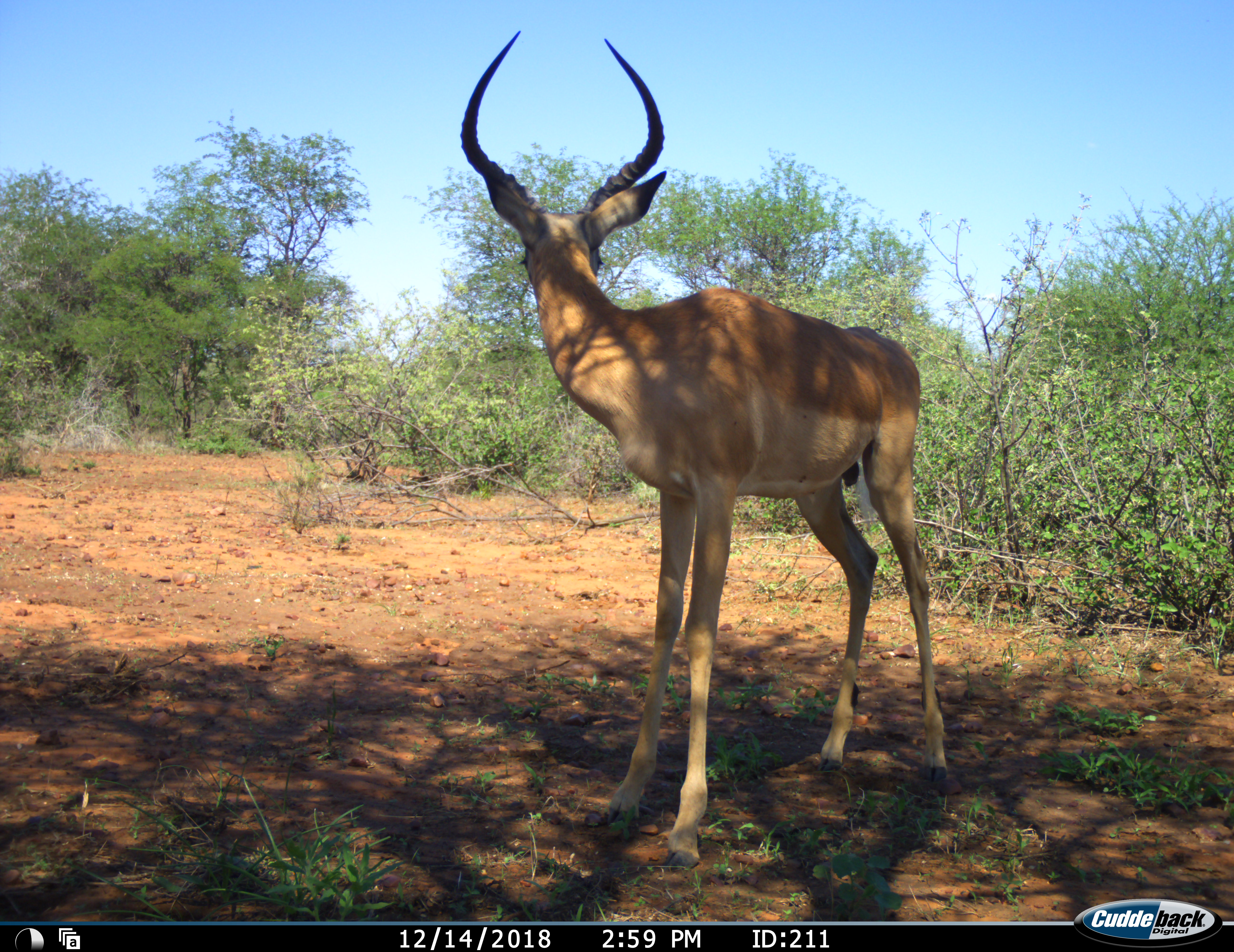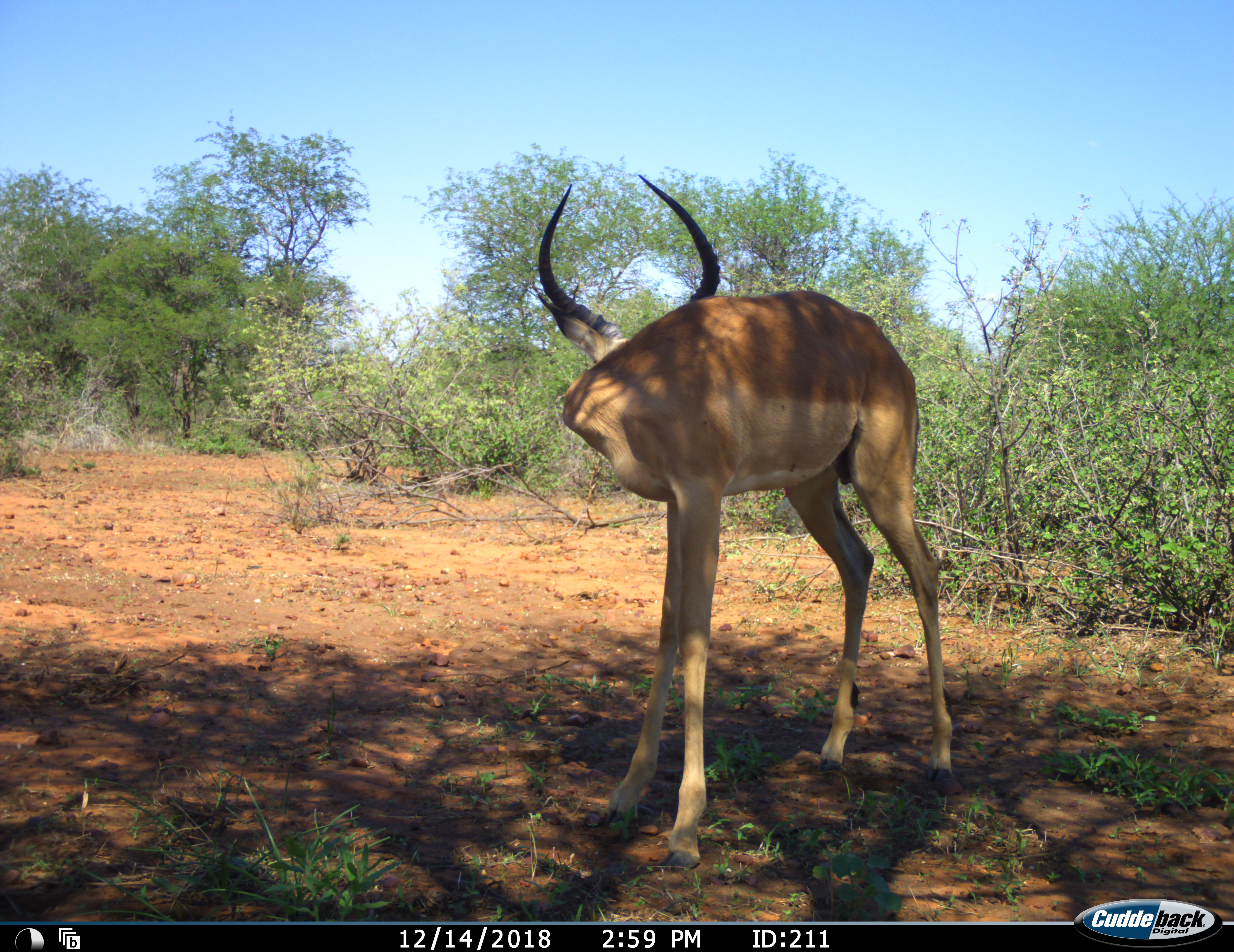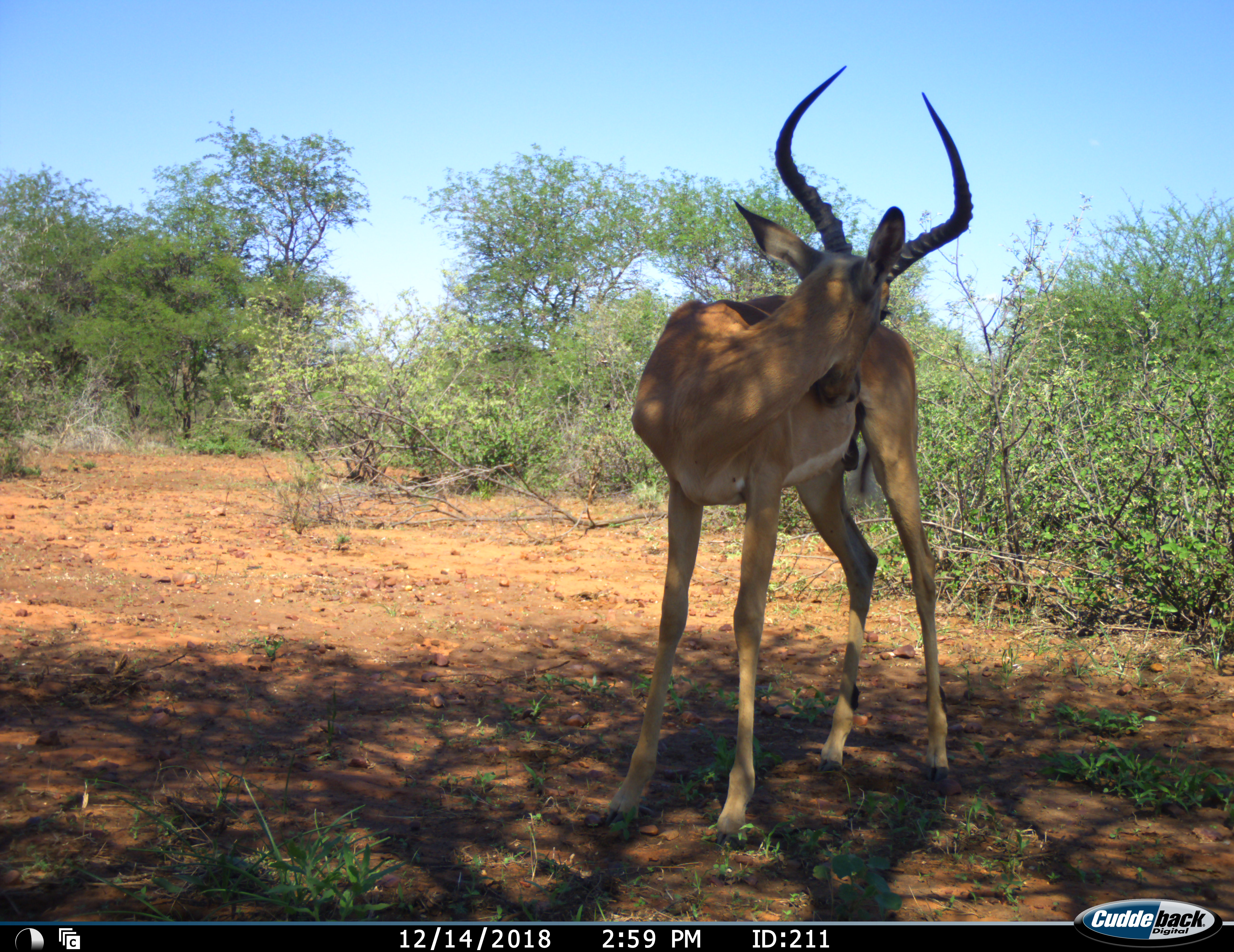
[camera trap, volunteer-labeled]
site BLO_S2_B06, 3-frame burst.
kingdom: Animalia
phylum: Chordata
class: Mammalia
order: Artiodactyla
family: Bovidae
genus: Aepyceros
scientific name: Aepyceros melampus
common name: impala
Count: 1.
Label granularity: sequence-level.